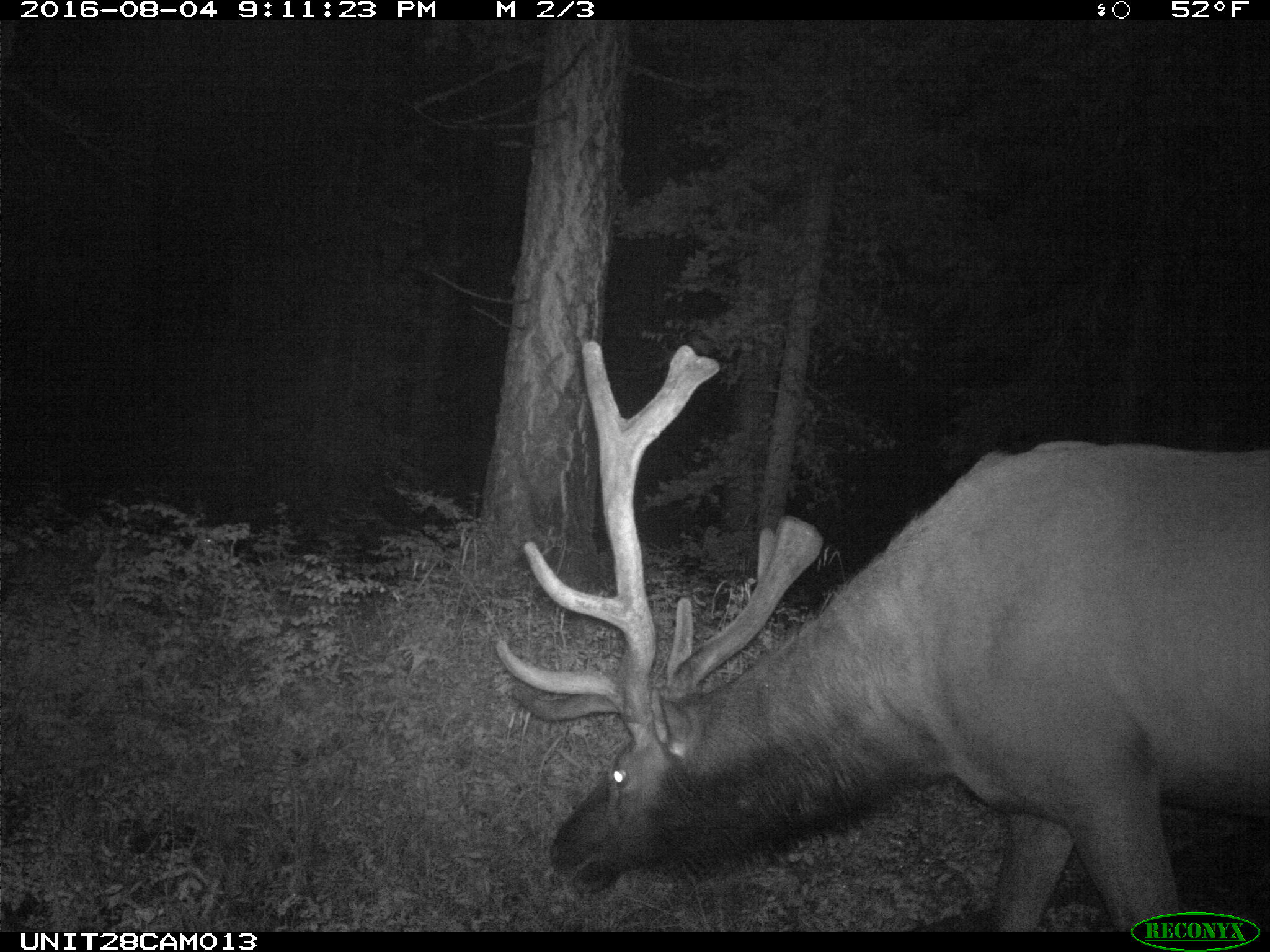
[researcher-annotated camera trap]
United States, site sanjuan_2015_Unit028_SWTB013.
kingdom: Animalia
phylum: Chordata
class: Mammalia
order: Artiodactyla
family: Cervidae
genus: Cervus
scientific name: Cervus elaphus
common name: red deer